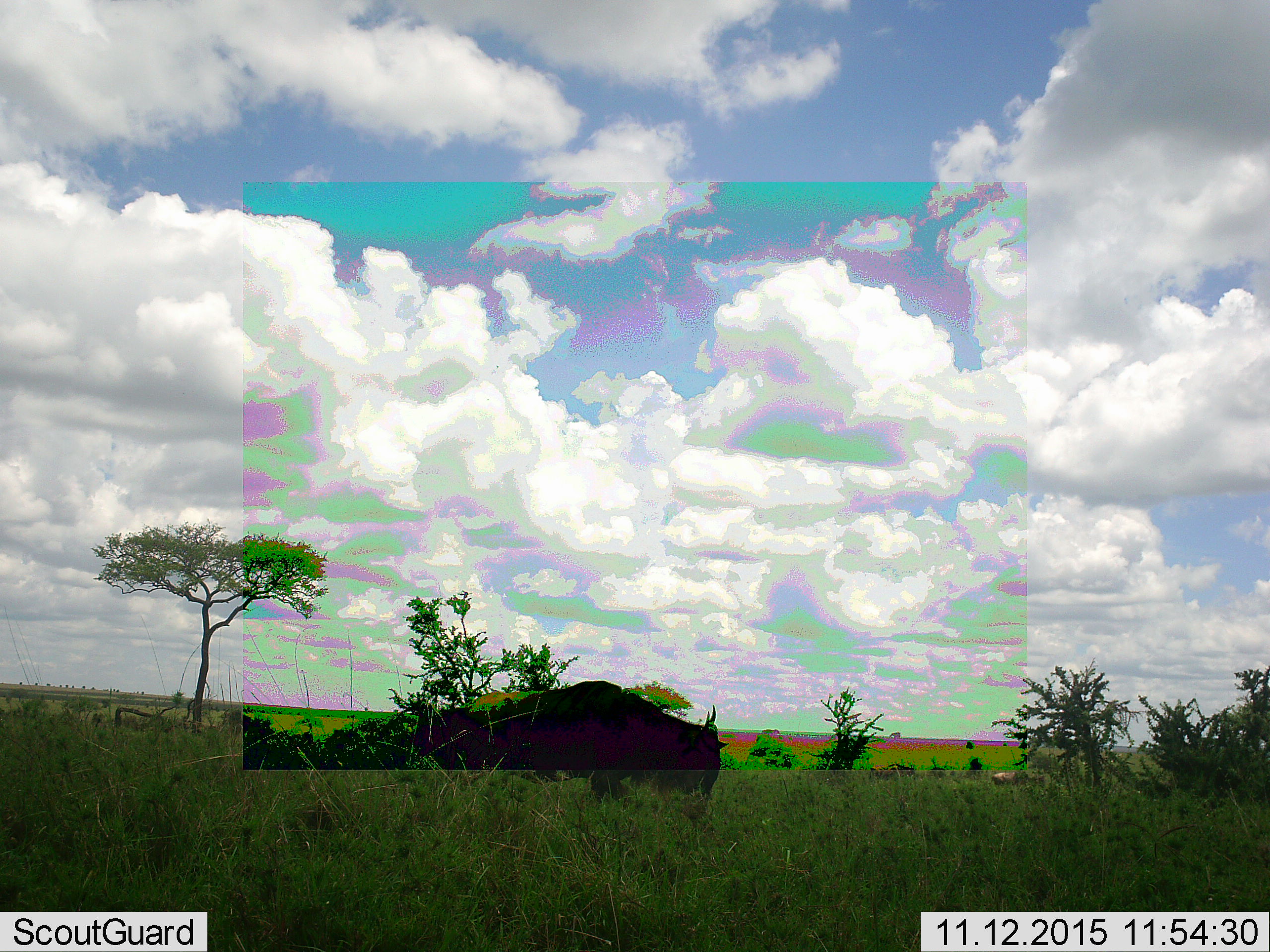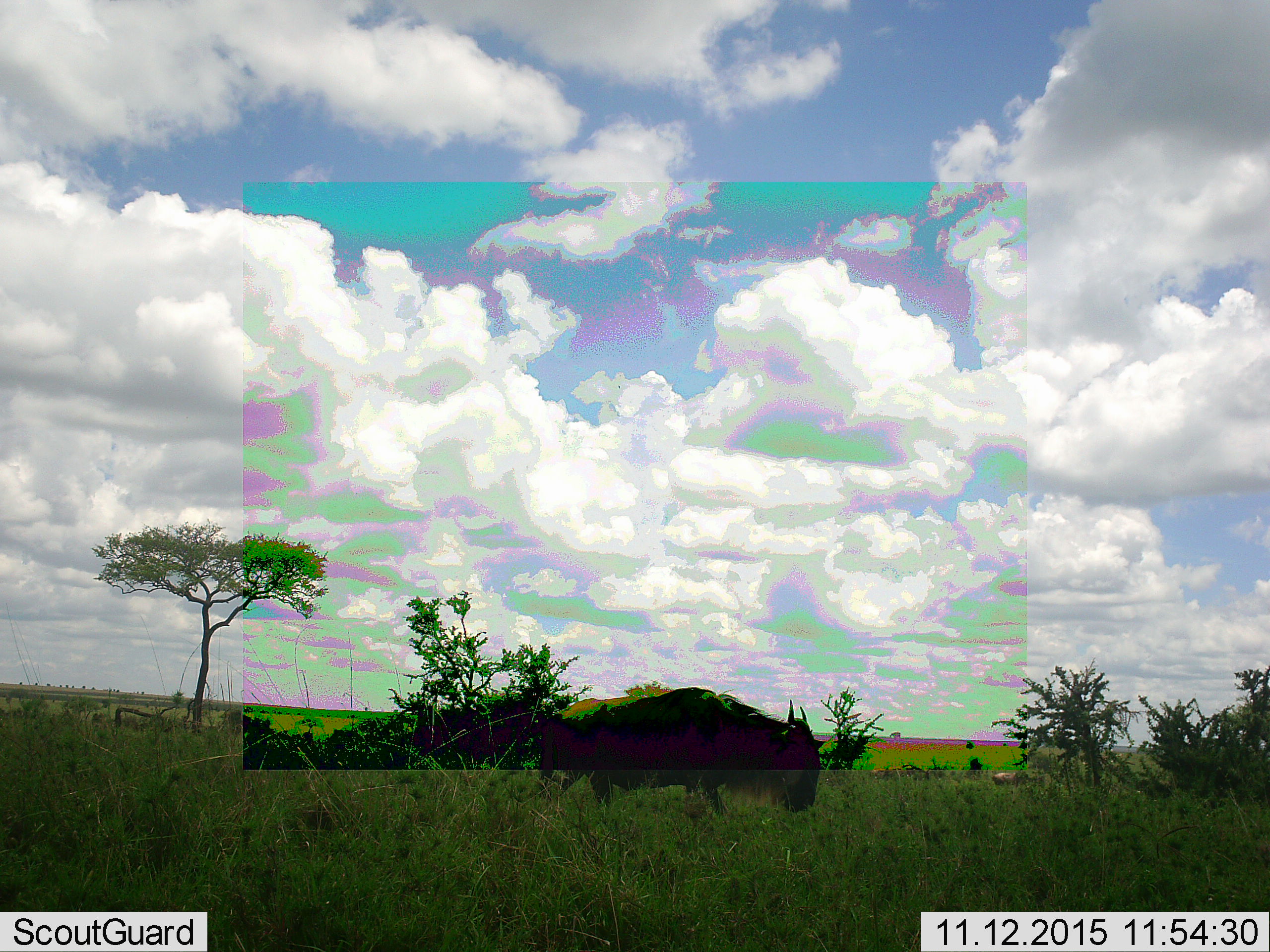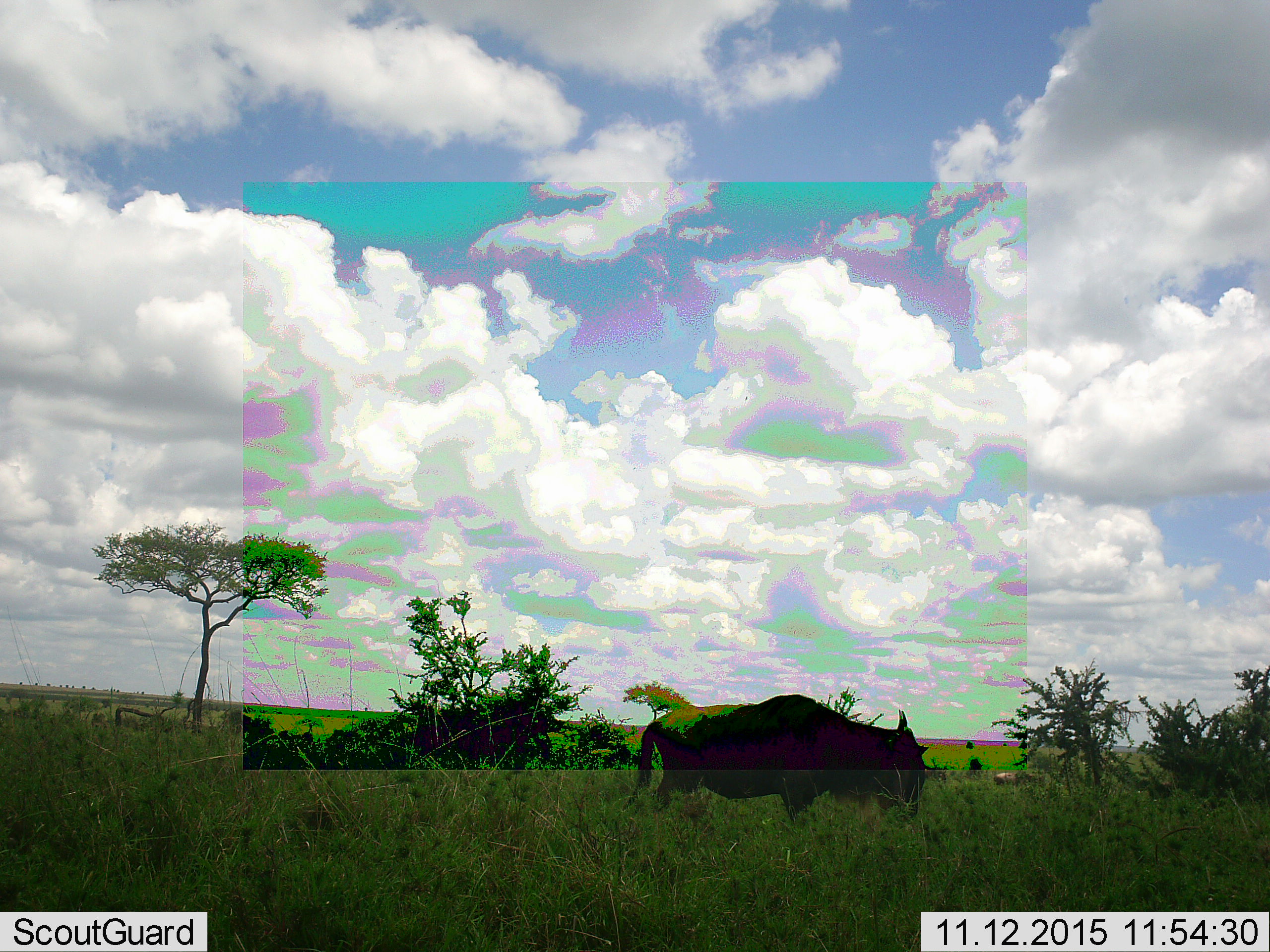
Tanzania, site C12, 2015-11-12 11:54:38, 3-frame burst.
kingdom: Animalia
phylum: Chordata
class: Mammalia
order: Artiodactyla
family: Bovidae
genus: Connochaetes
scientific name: Connochaetes taurinus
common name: blue wildebeest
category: wildebeest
Wildebeest (blue wildebeest) (Connochaetes taurinus), count 1. Behavior (volunteer vote fractions): standing 20%, resting 0%, moving 90%, interacting 0%. Young present (vote fraction): 0%. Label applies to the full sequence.